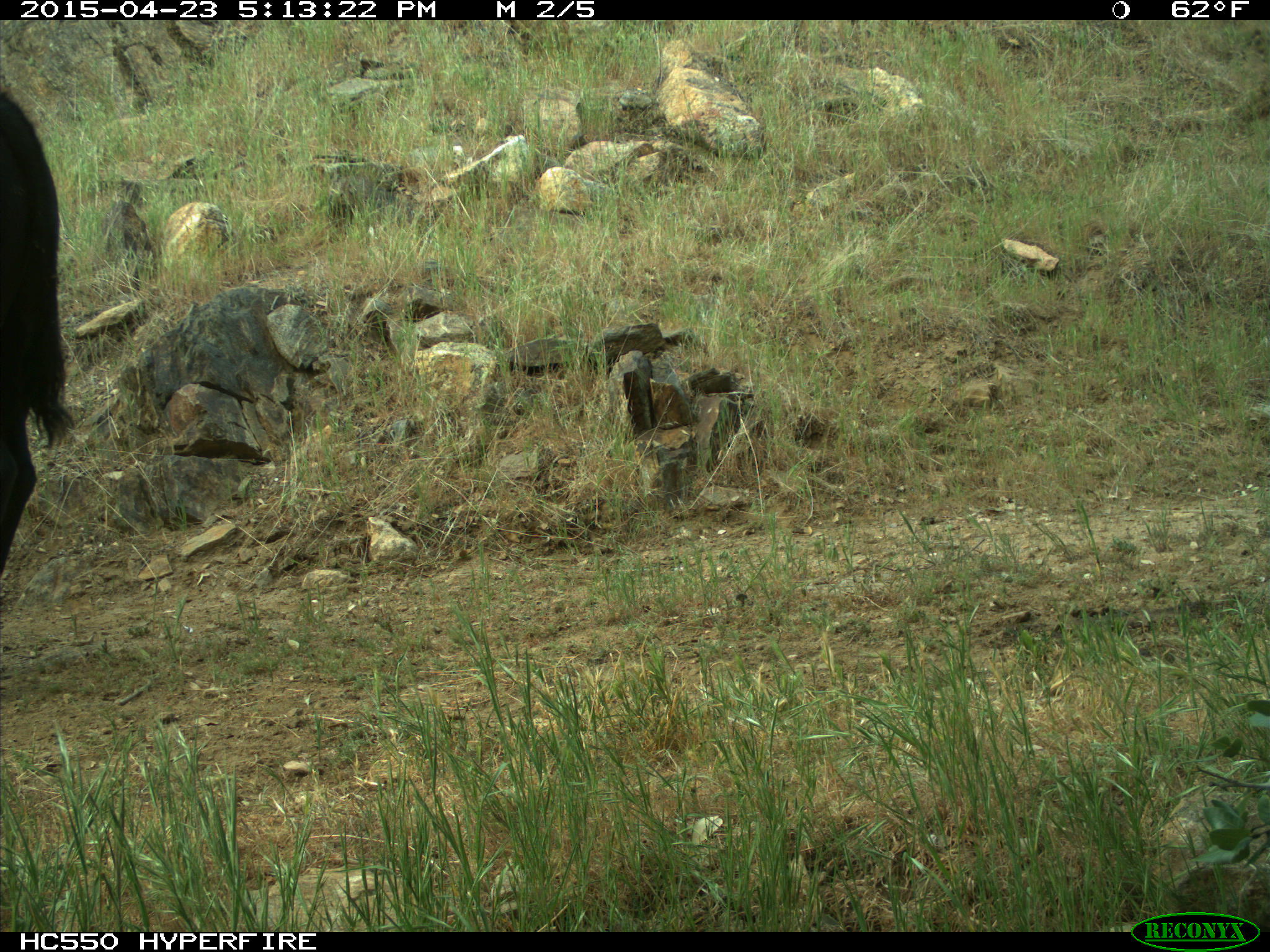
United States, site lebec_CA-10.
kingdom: Animalia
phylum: Chordata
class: Mammalia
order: Artiodactyla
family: Bovidae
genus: Bos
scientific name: Bos taurus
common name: domestic cow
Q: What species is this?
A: Bos taurus (domestic cow).